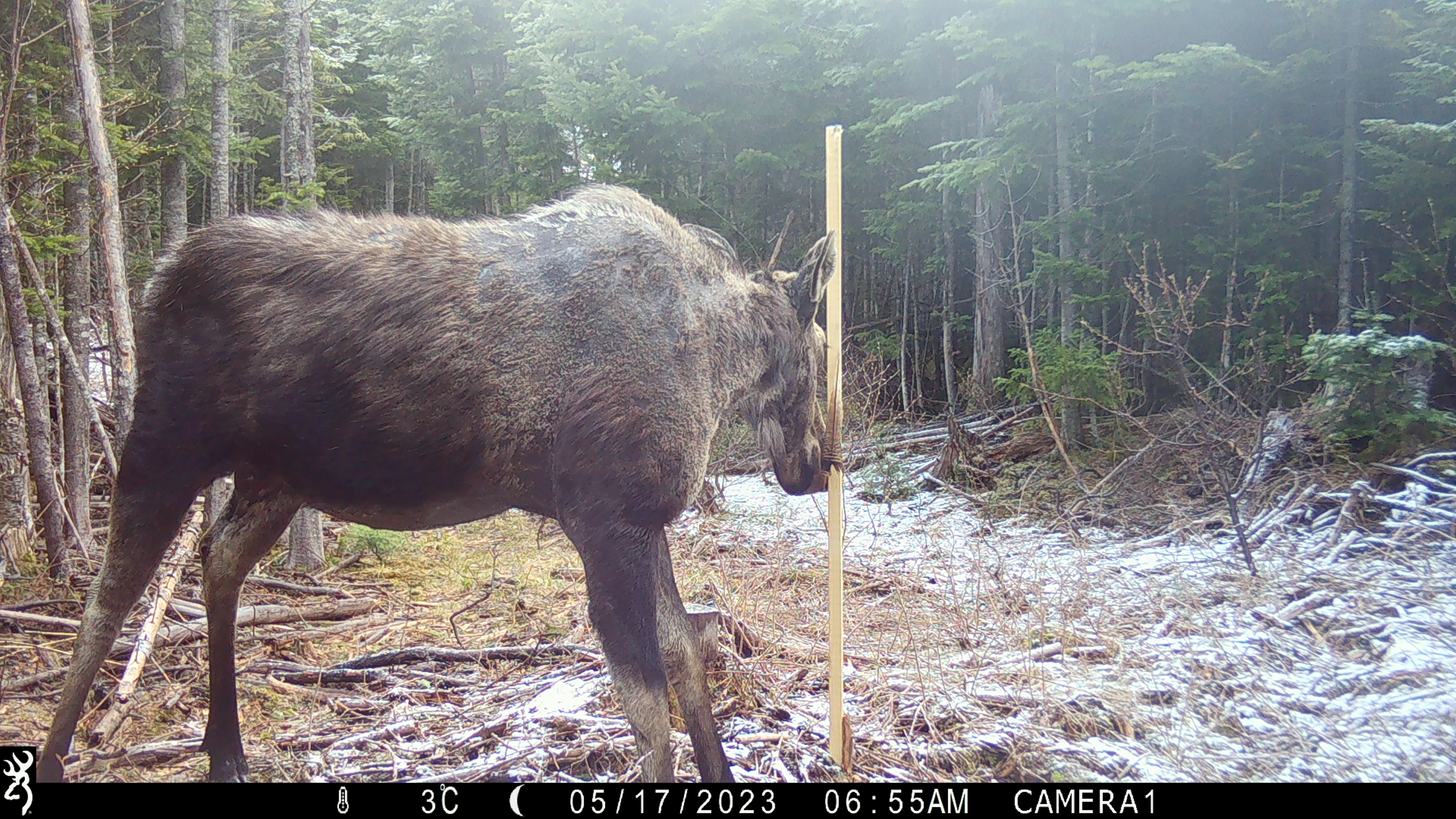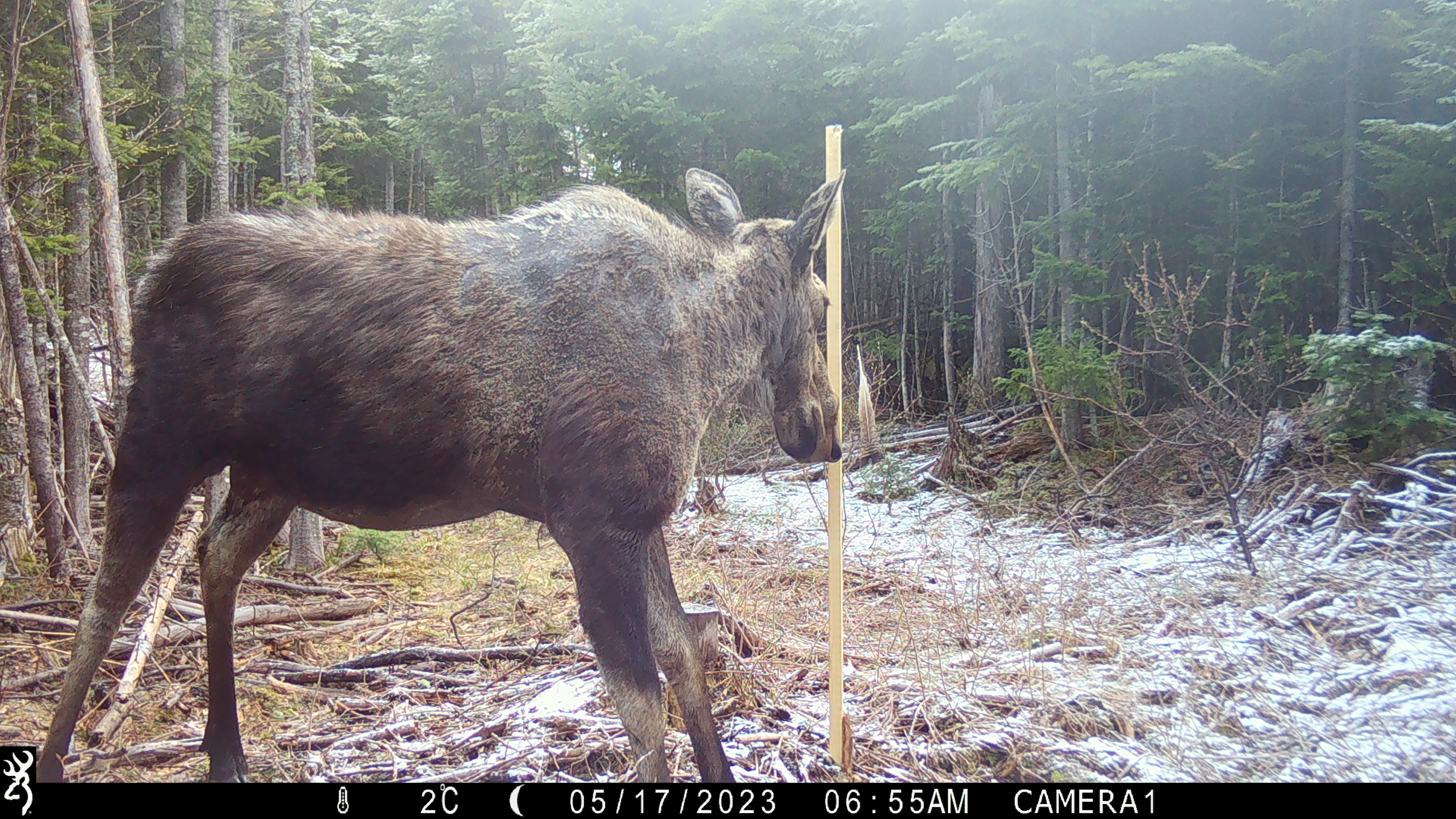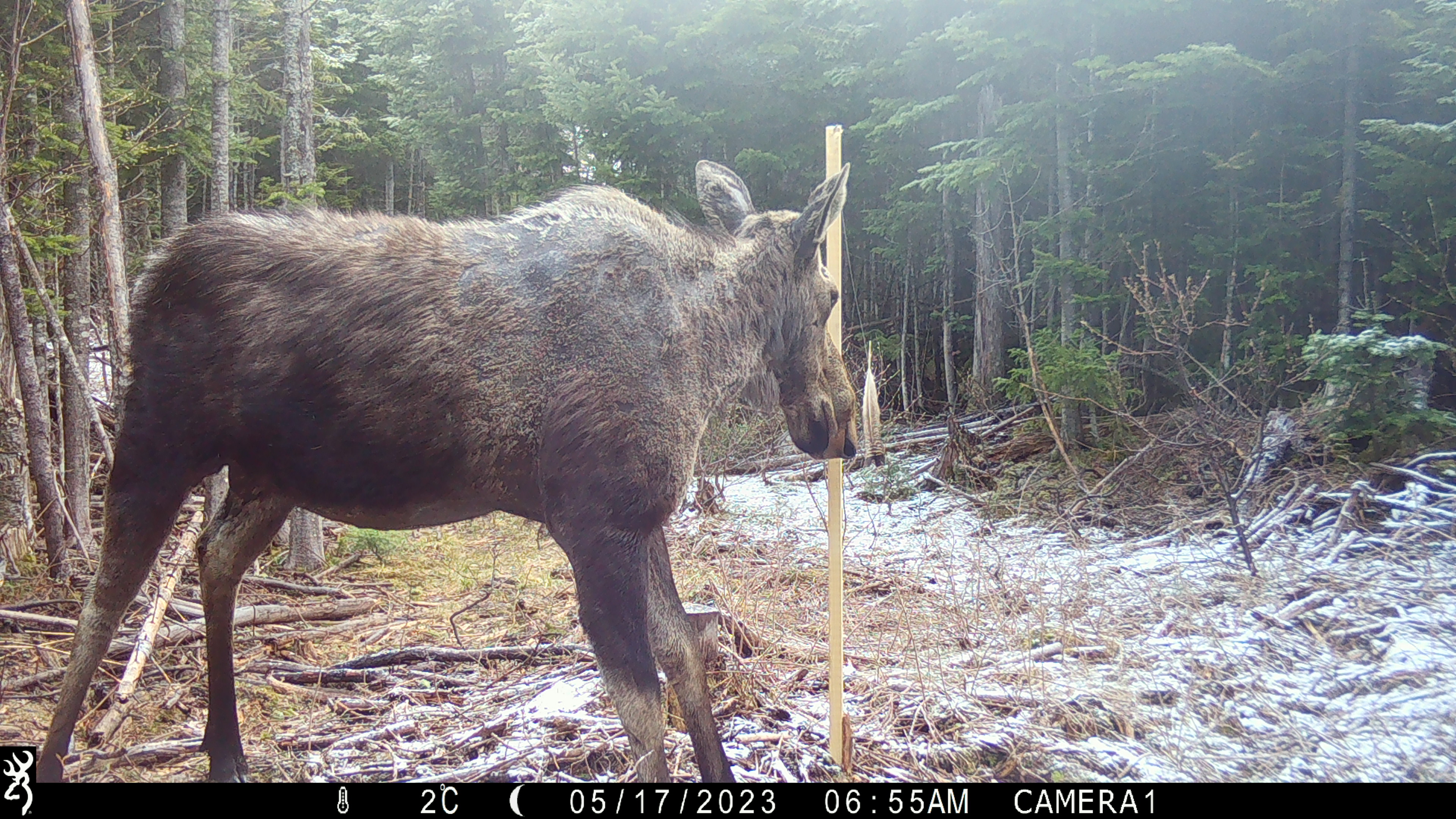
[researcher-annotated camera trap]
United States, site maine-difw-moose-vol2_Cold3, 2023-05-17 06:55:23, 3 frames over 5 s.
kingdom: Animalia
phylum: Chordata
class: Mammalia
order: Artiodactyla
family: Cervidae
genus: Alces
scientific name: Alces alces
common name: moose